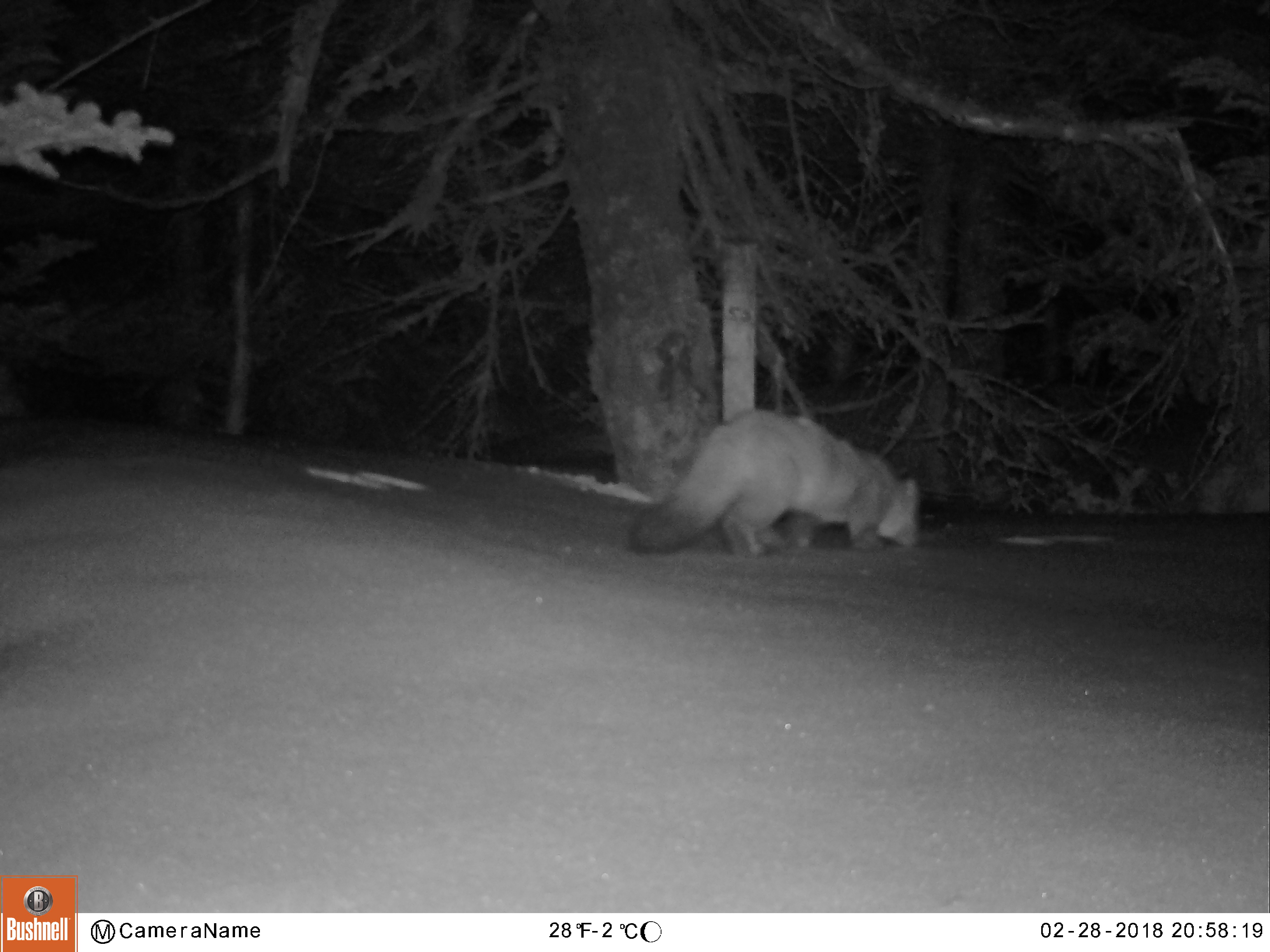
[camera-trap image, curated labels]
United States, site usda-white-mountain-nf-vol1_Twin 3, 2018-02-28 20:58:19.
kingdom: Animalia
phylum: Chordata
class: Mammalia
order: Carnivora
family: Mustelidae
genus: Martes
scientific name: Martes americana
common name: american marten